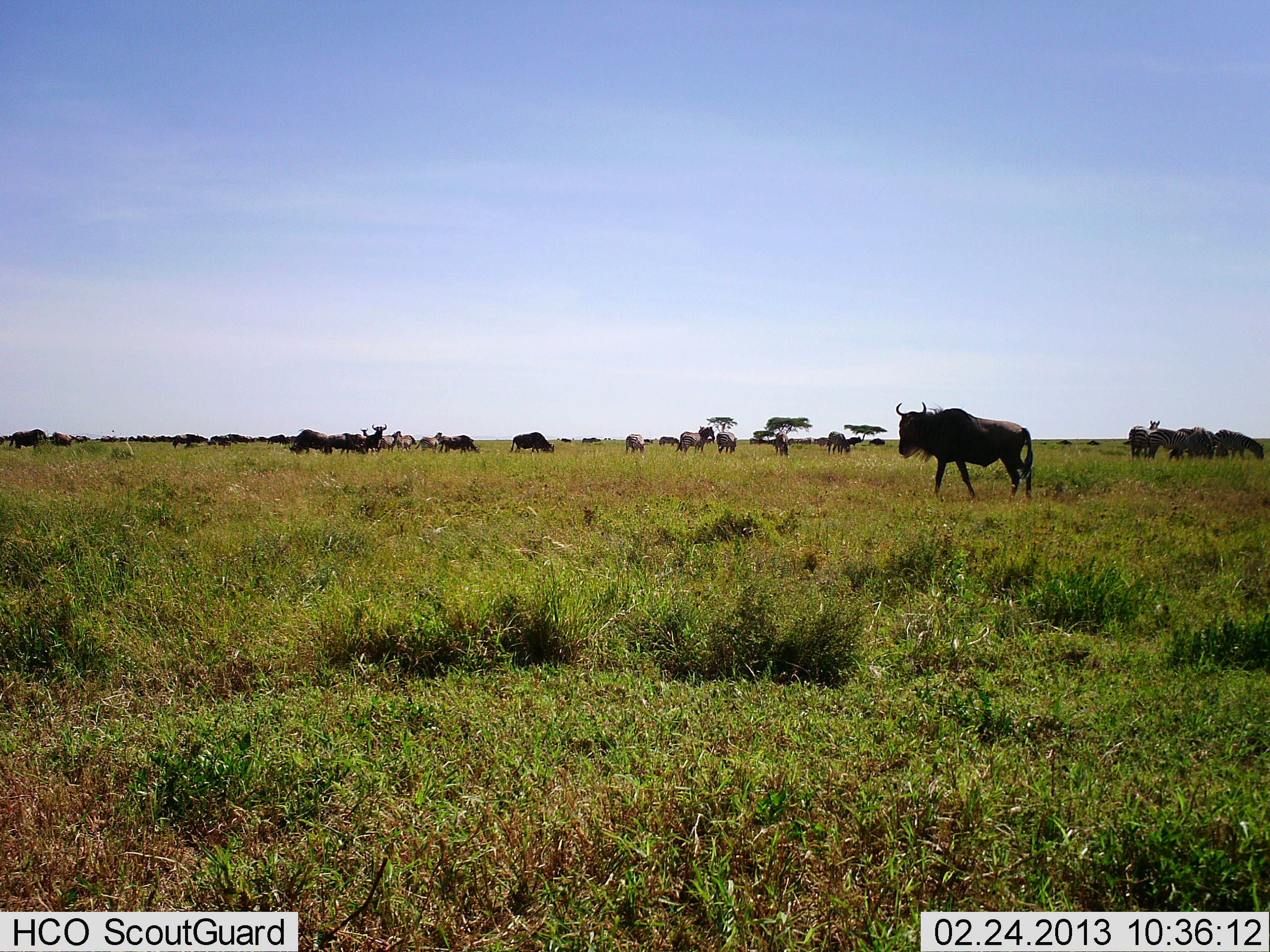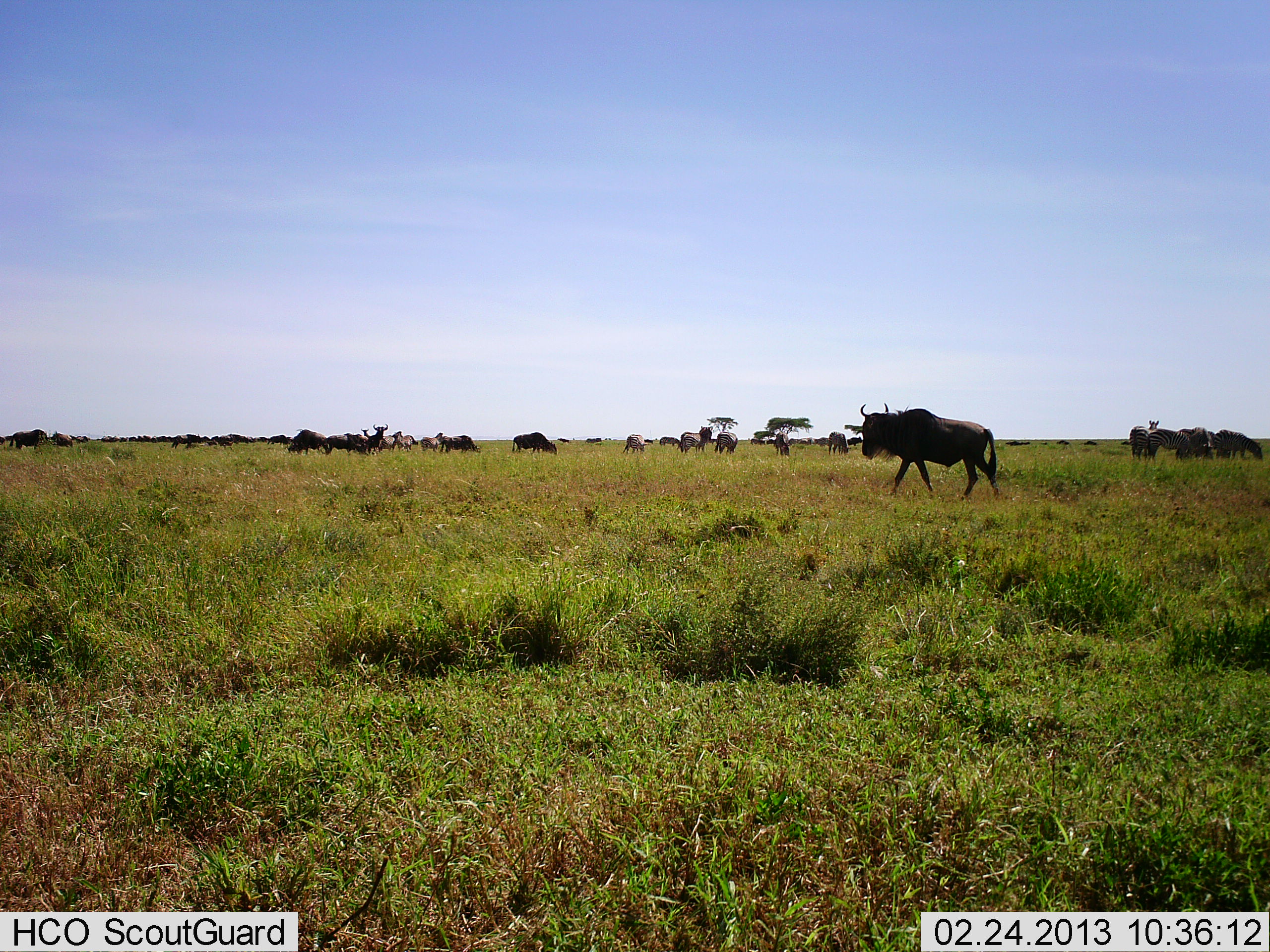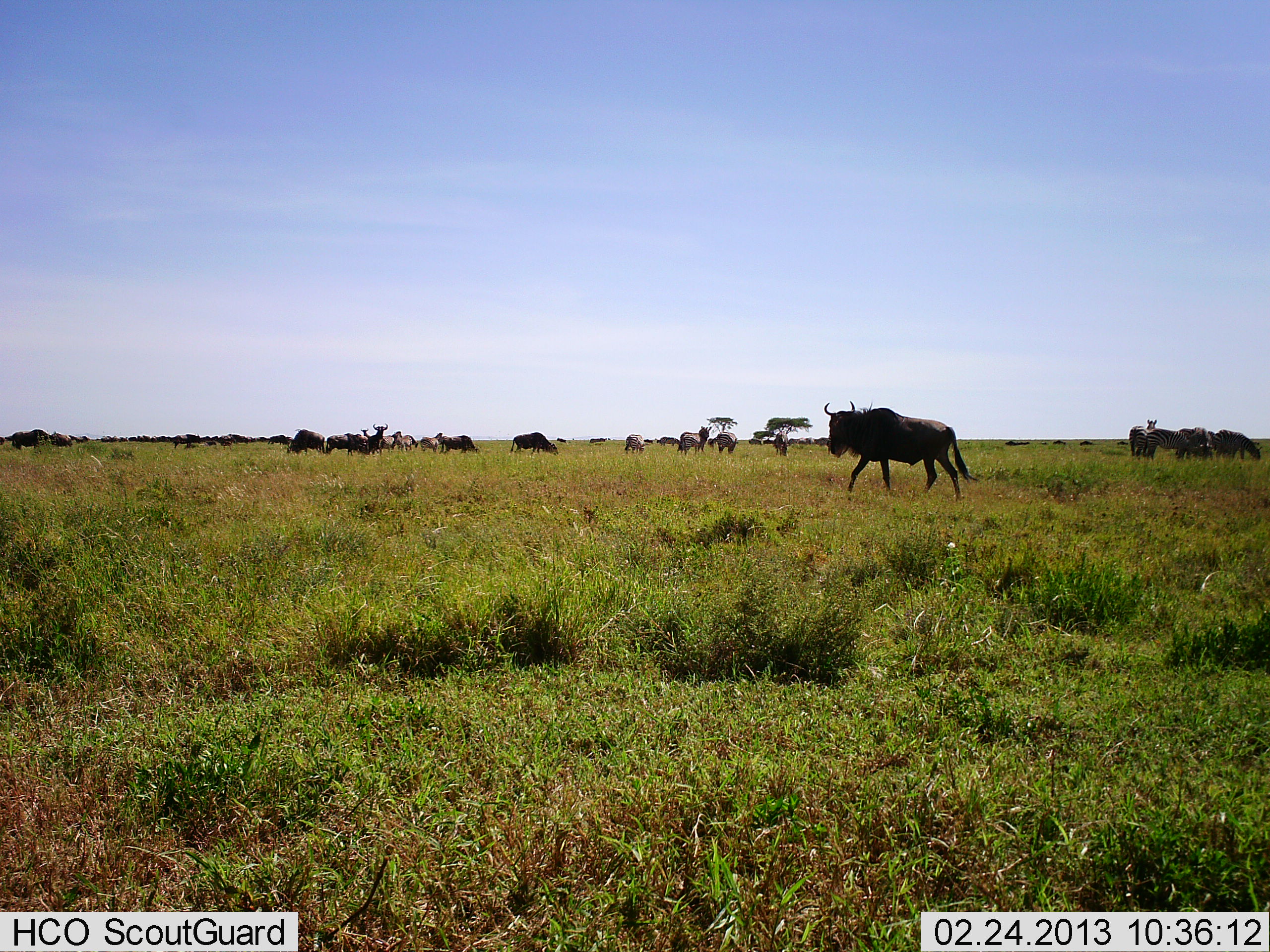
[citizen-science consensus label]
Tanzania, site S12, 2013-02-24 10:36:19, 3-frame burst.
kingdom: Animalia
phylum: Chordata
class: Mammalia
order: Artiodactyla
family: Bovidae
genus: Connochaetes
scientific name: Connochaetes taurinus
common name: blue wildebeest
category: wildebeest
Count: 11-50.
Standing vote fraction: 69%.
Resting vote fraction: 14%.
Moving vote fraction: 49%.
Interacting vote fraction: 11%.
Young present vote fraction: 0%.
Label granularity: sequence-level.